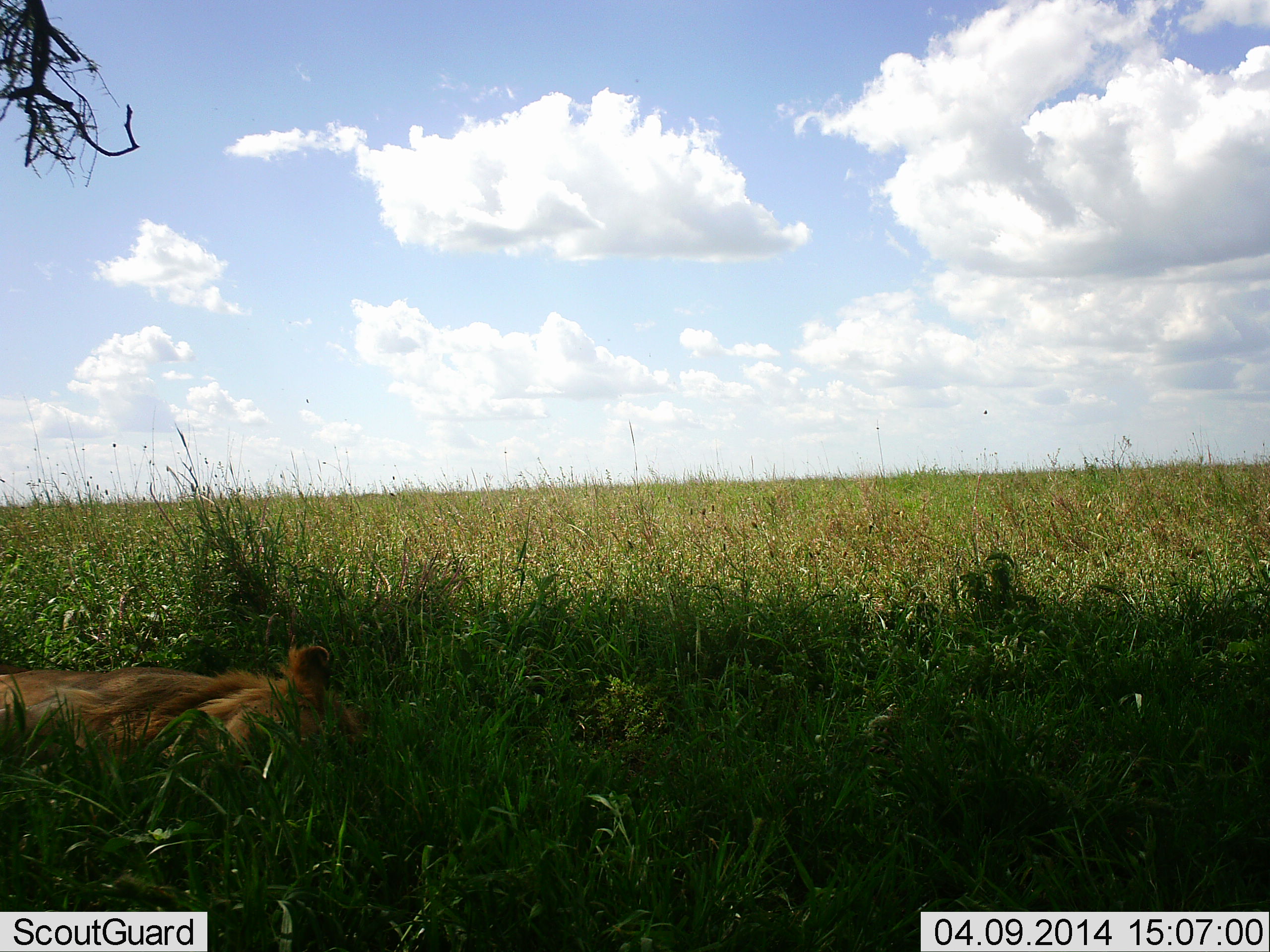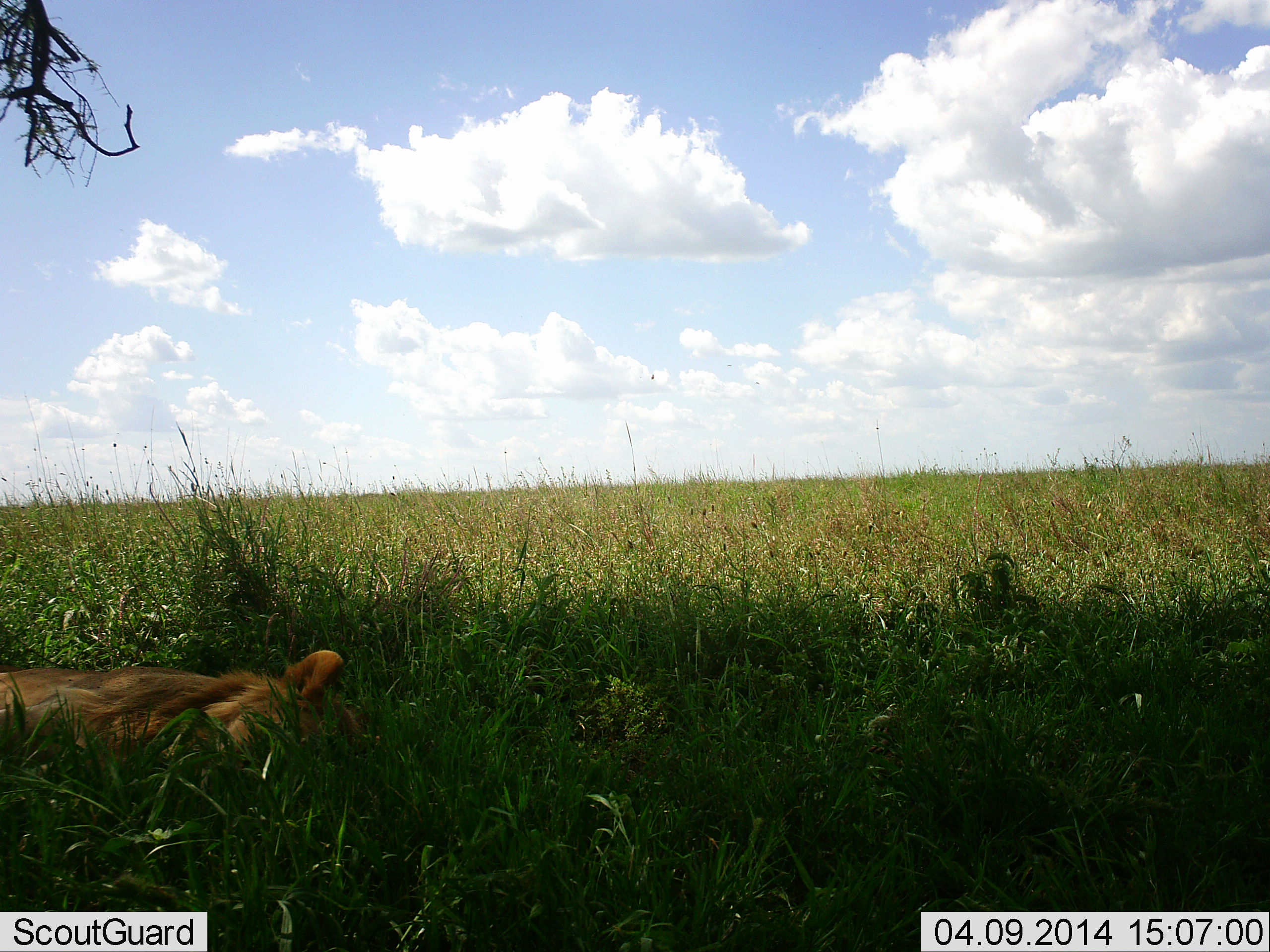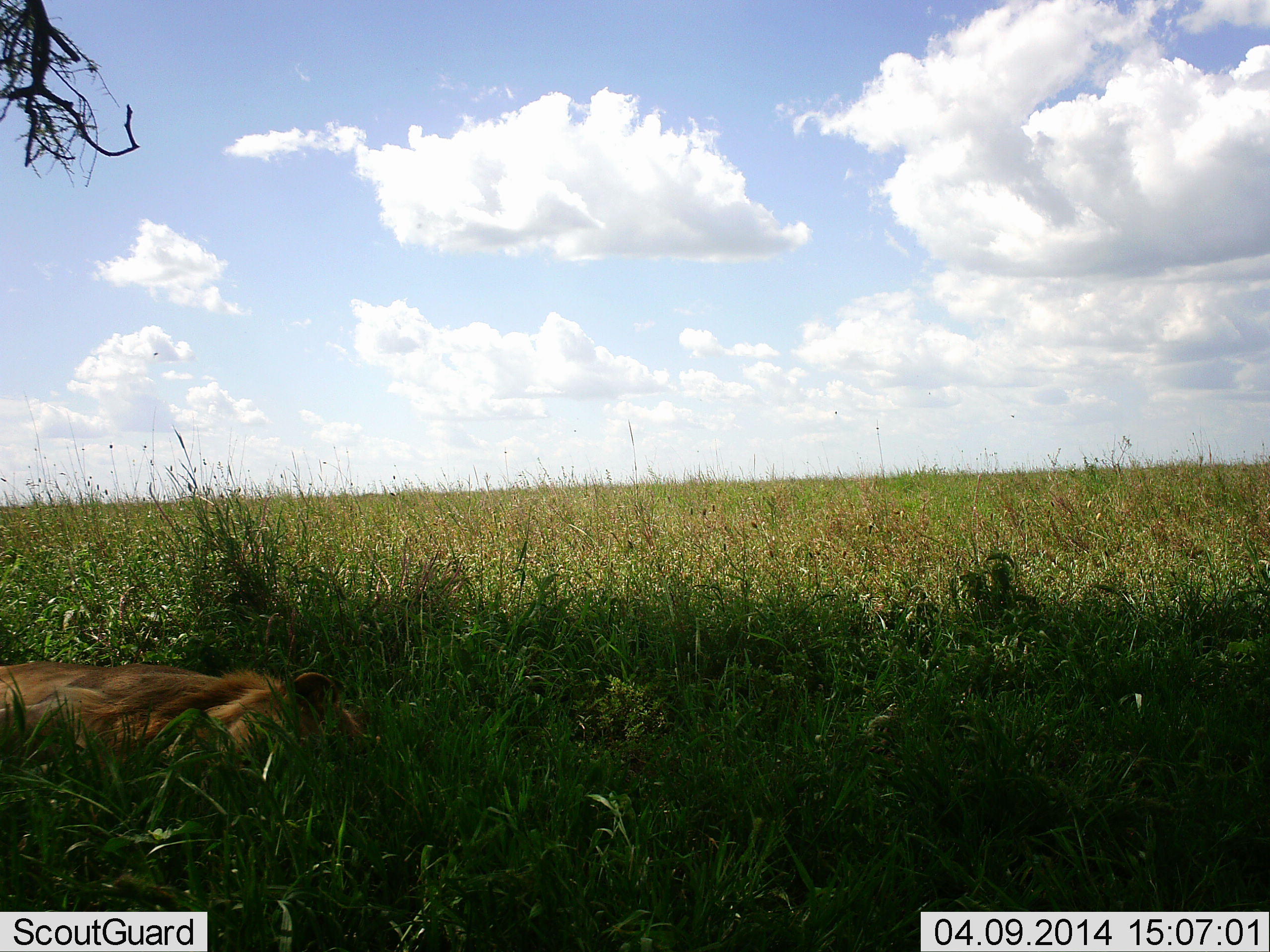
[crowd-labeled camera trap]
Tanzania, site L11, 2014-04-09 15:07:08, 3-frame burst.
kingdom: Animalia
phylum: Chordata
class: Mammalia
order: Carnivora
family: Felidae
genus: Panthera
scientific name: Panthera leo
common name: lion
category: lionmale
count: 1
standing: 0%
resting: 100%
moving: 10%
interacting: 0%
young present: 0%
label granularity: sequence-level